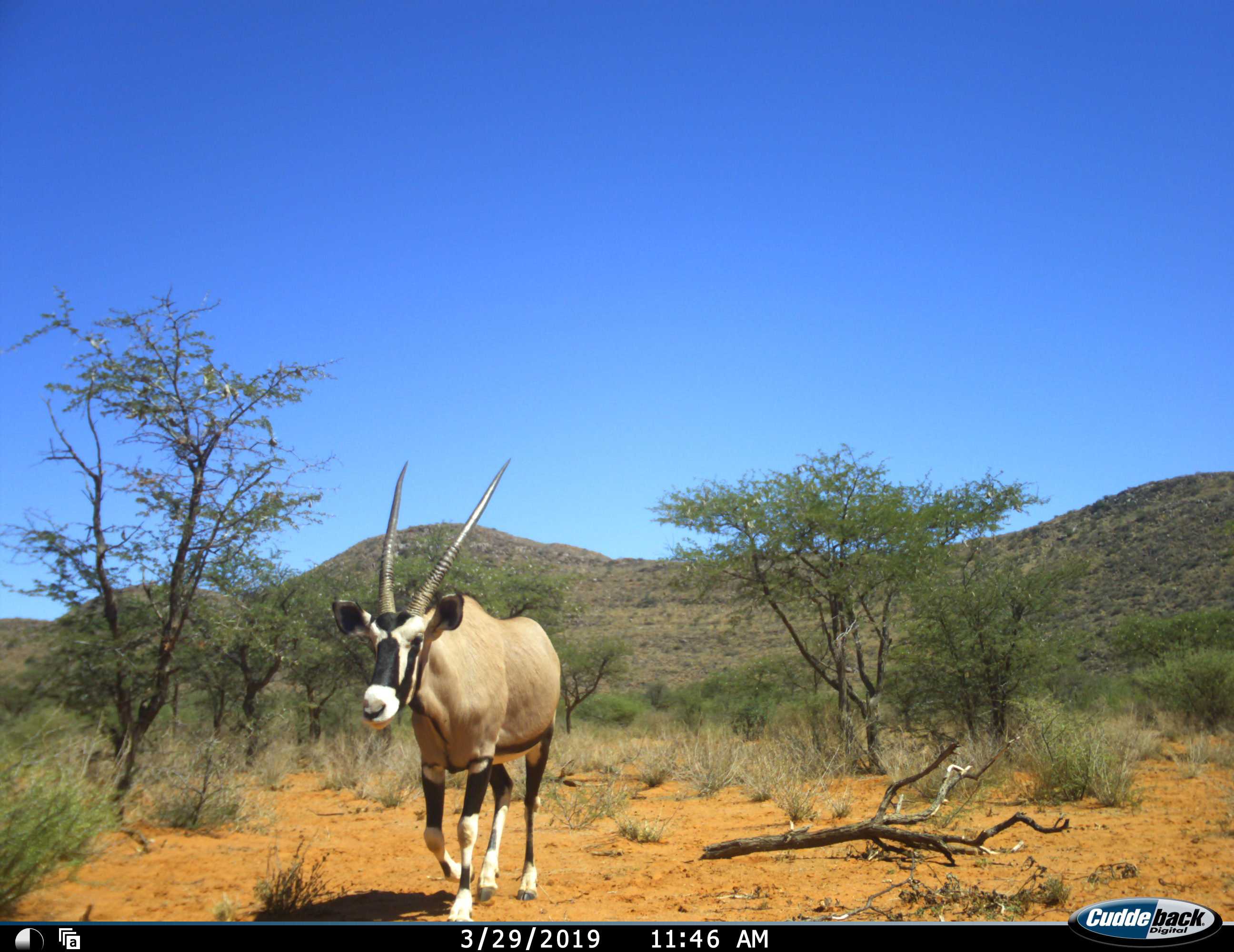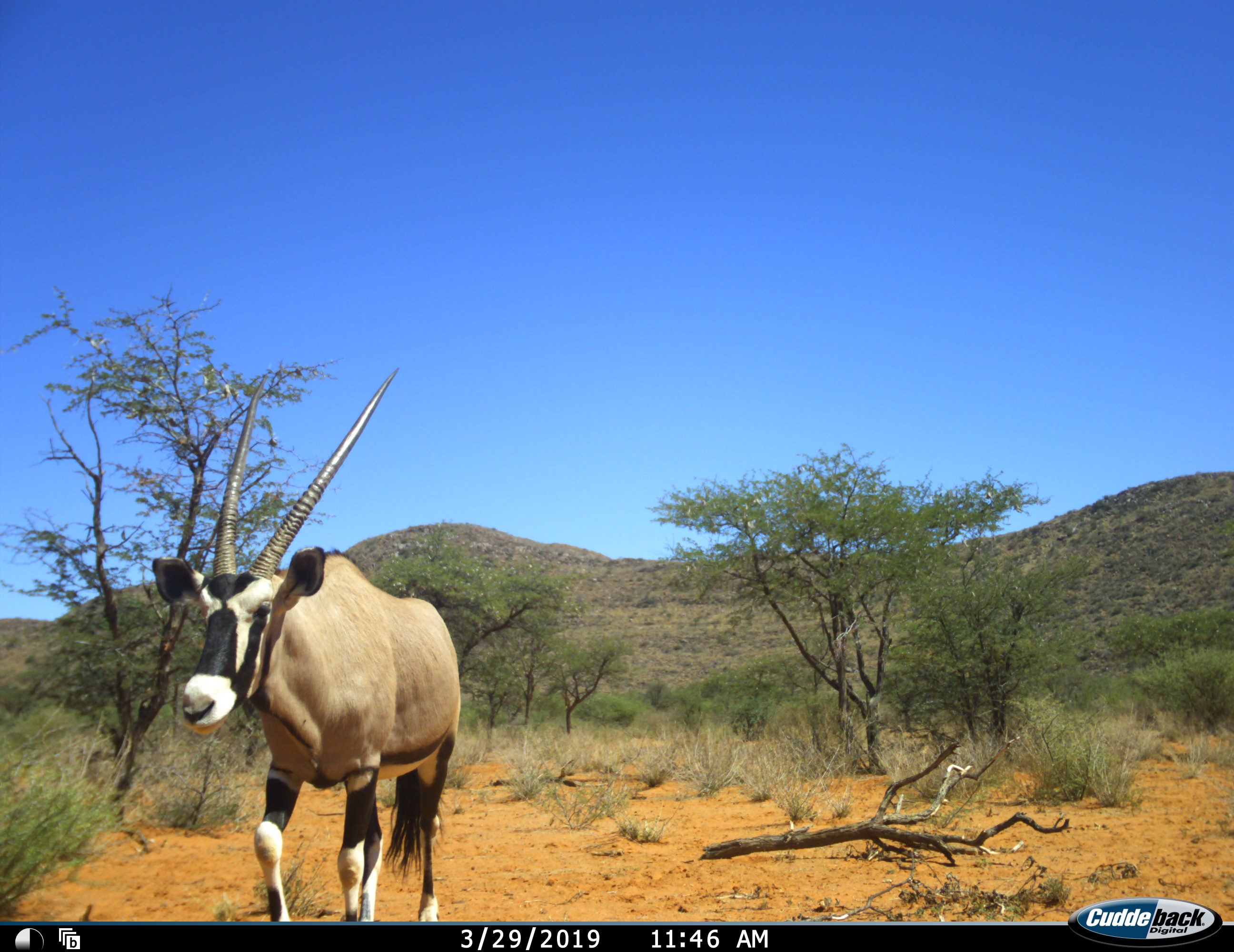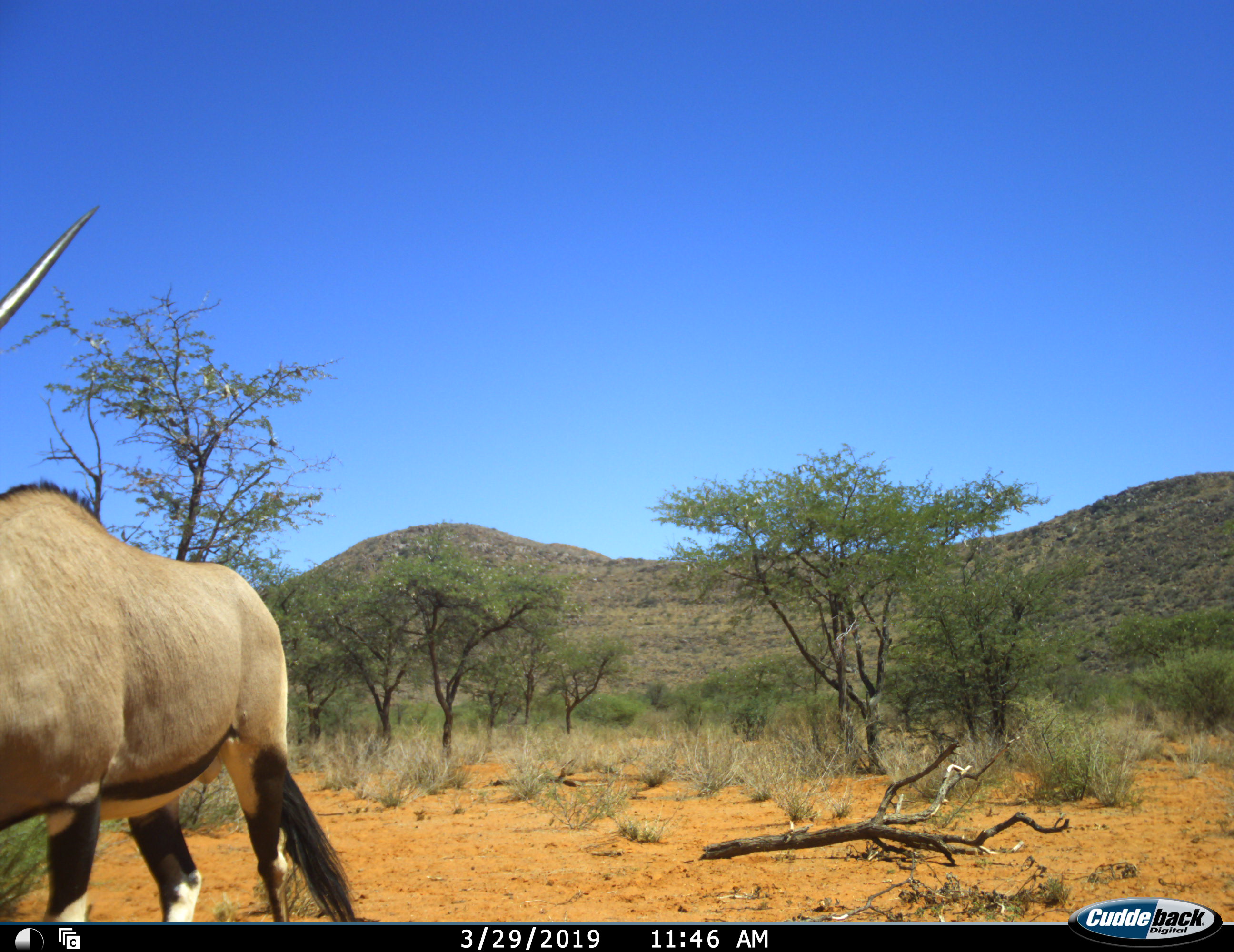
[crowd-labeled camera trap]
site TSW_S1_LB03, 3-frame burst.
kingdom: Animalia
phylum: Chordata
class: Mammalia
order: Artiodactyla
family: Bovidae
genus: Oryx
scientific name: Oryx gazella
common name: gemsbok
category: oryx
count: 1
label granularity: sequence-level